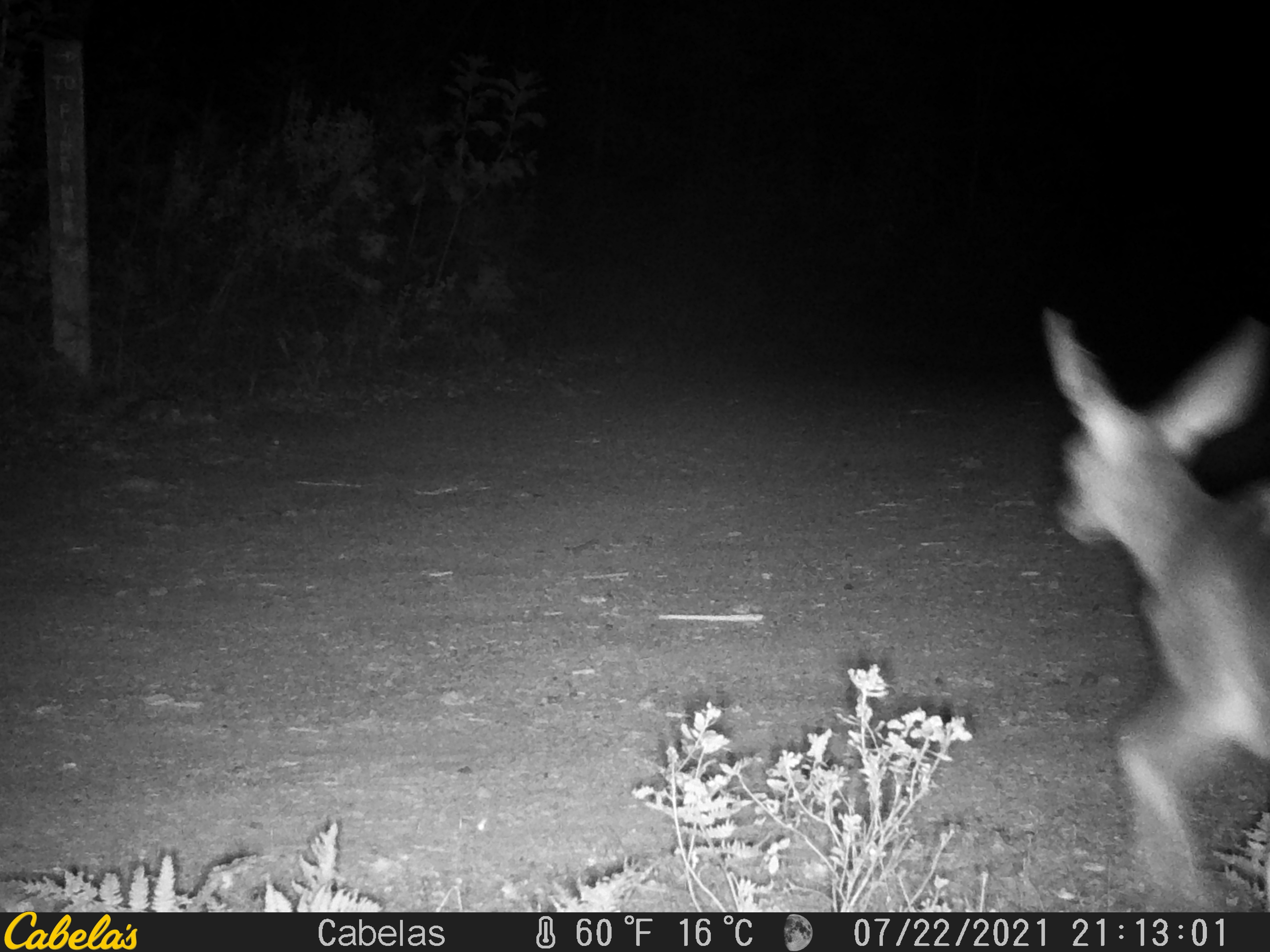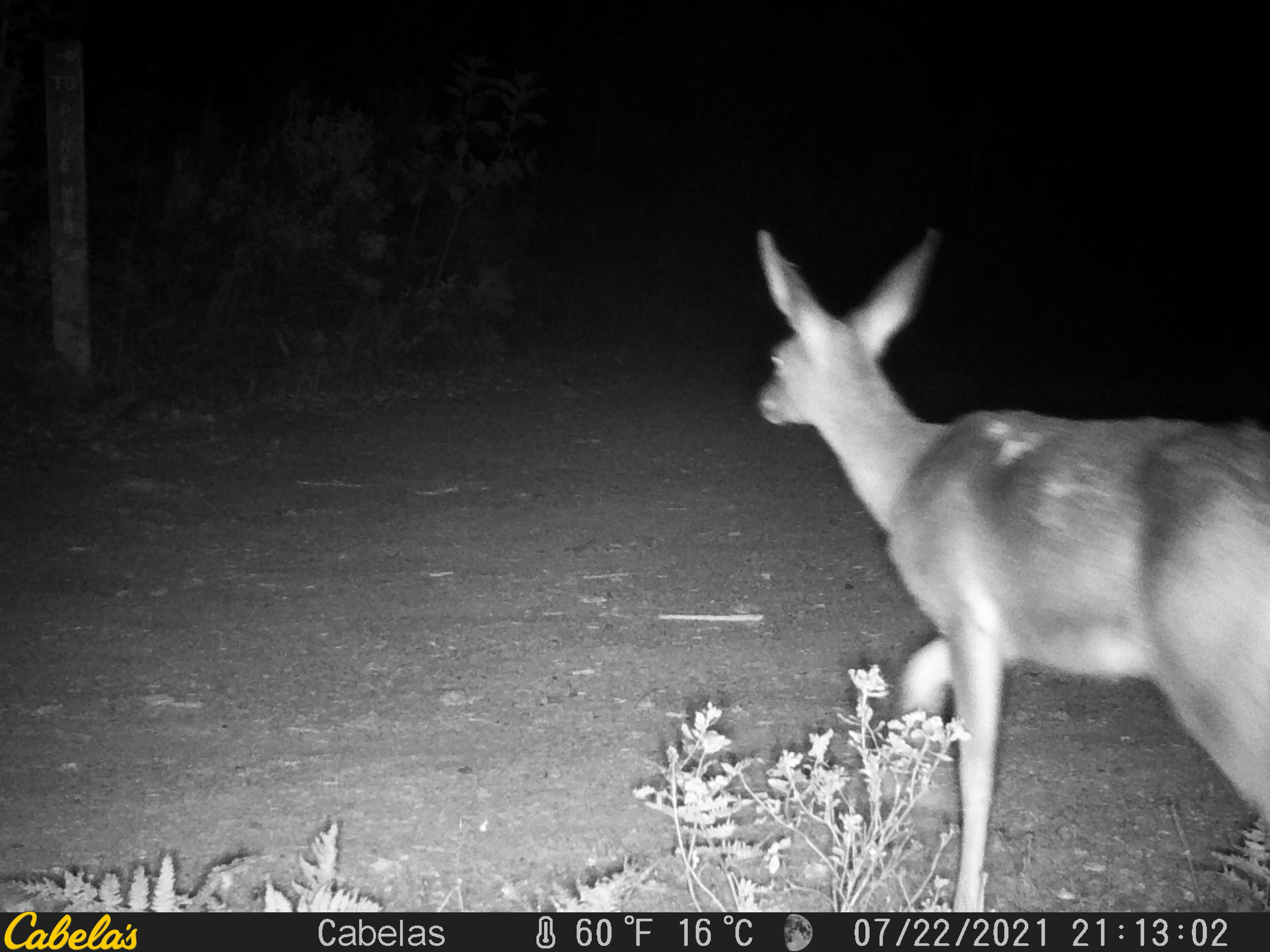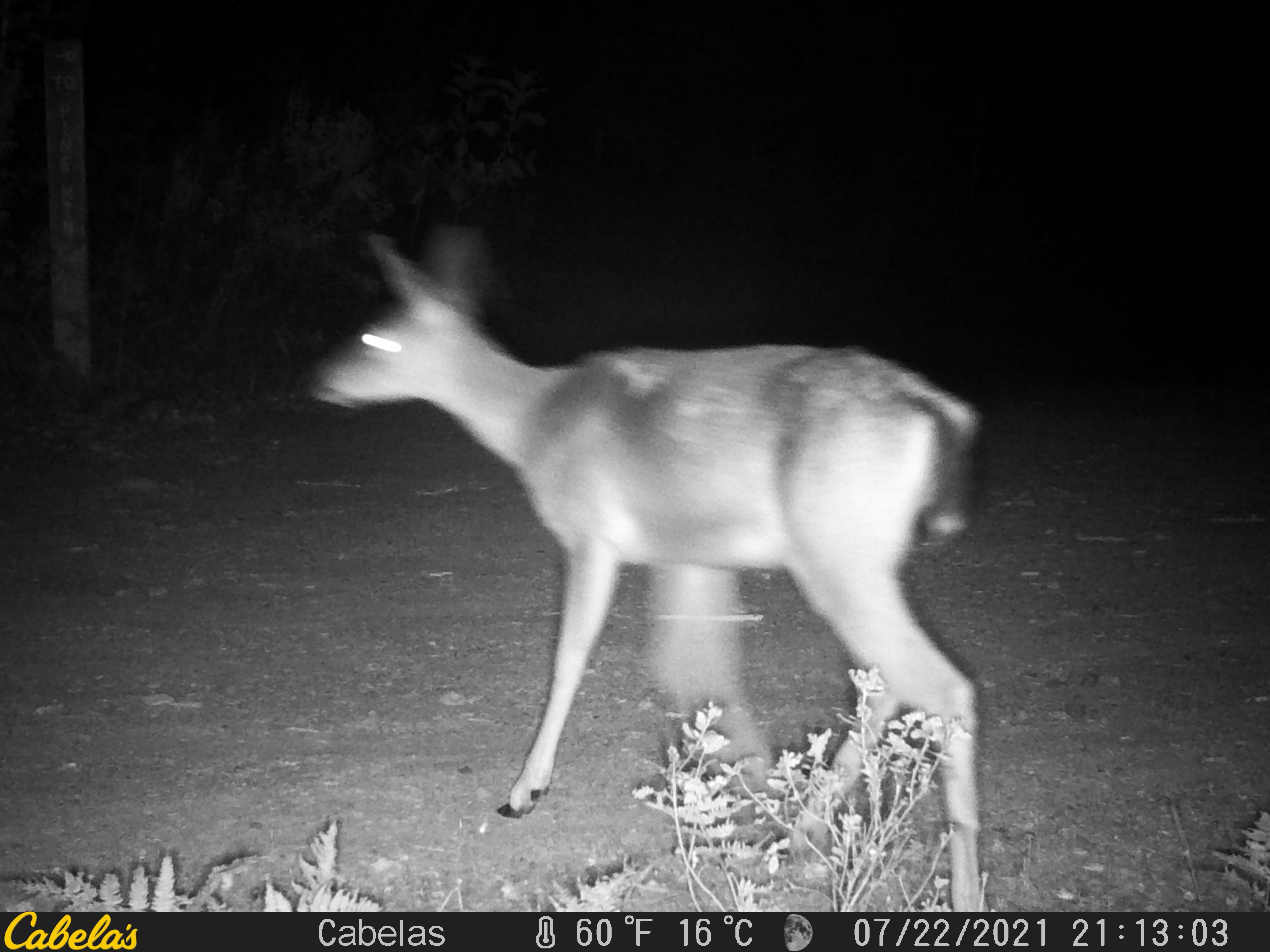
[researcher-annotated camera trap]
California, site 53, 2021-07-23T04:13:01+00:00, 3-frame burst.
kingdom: Animalia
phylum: Chordata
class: Mammalia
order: Artiodactyla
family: Cervidae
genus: Odocoileus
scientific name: Odocoileus hemionus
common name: mule deer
Mule deer (Odocoileus hemionus).